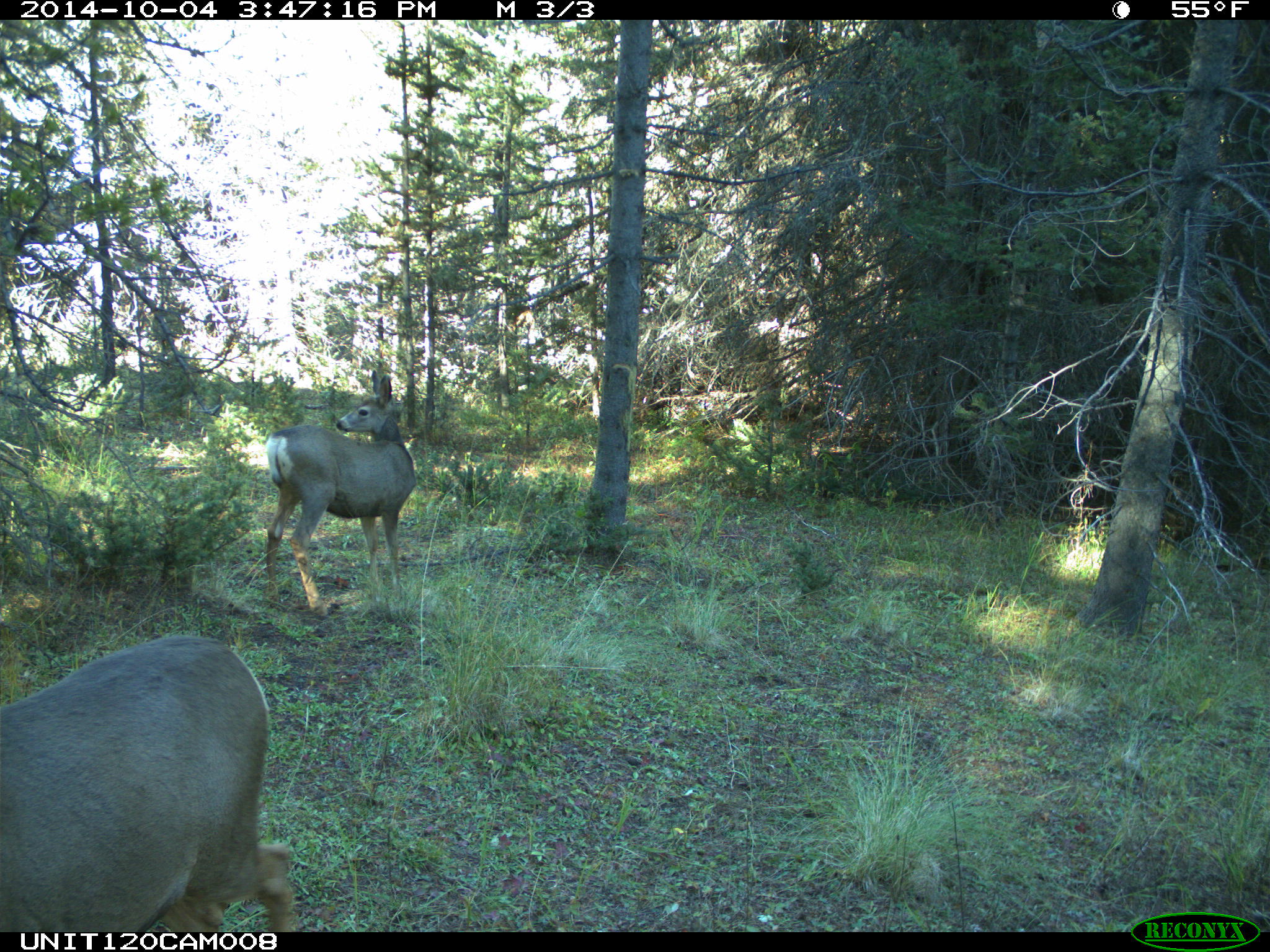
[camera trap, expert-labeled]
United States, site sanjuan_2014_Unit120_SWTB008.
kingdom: Animalia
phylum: Chordata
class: Mammalia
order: Artiodactyla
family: Cervidae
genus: Odocoileus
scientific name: Odocoileus hemionus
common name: mule deer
Odocoileus hemionus (mule deer).